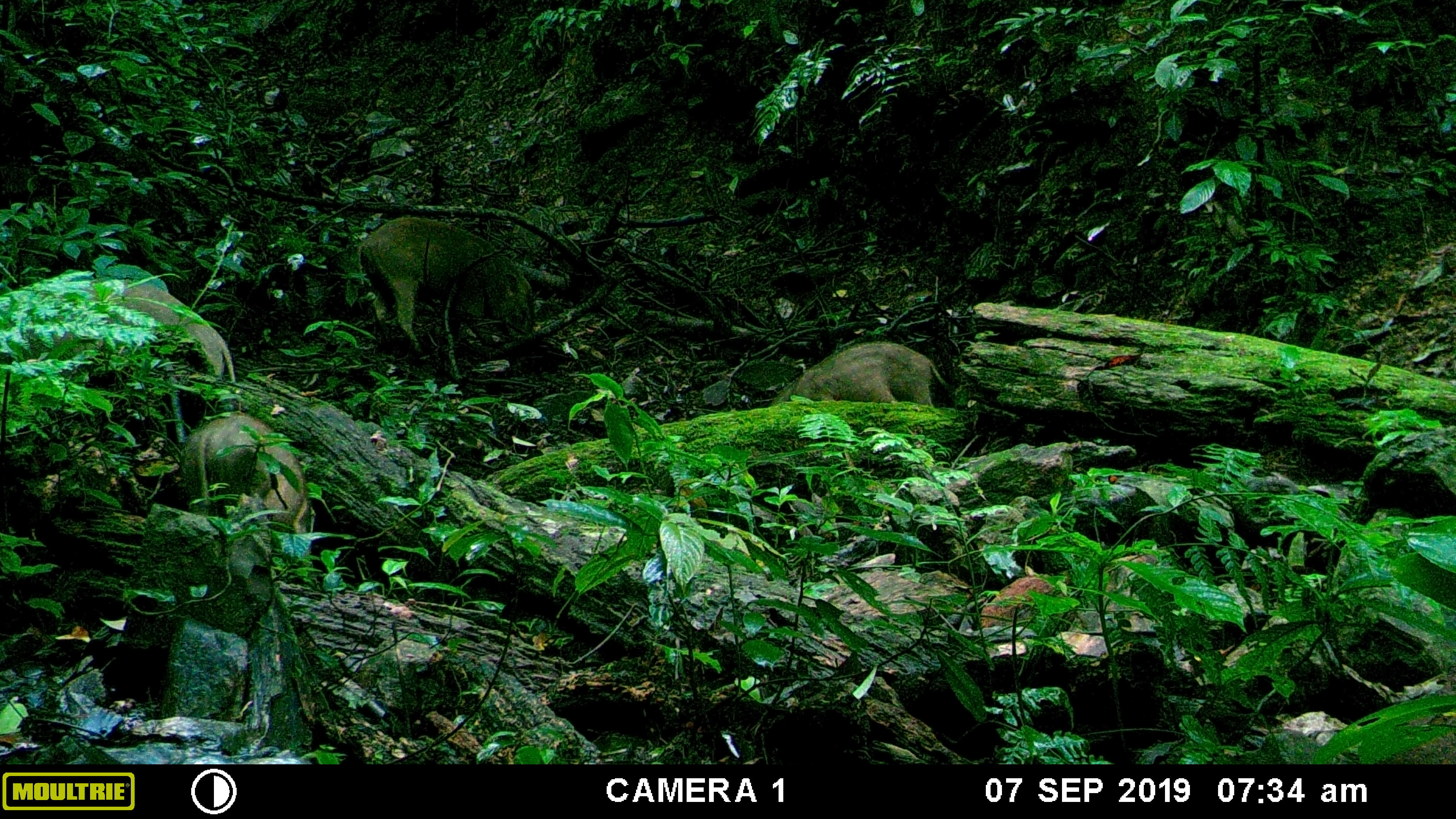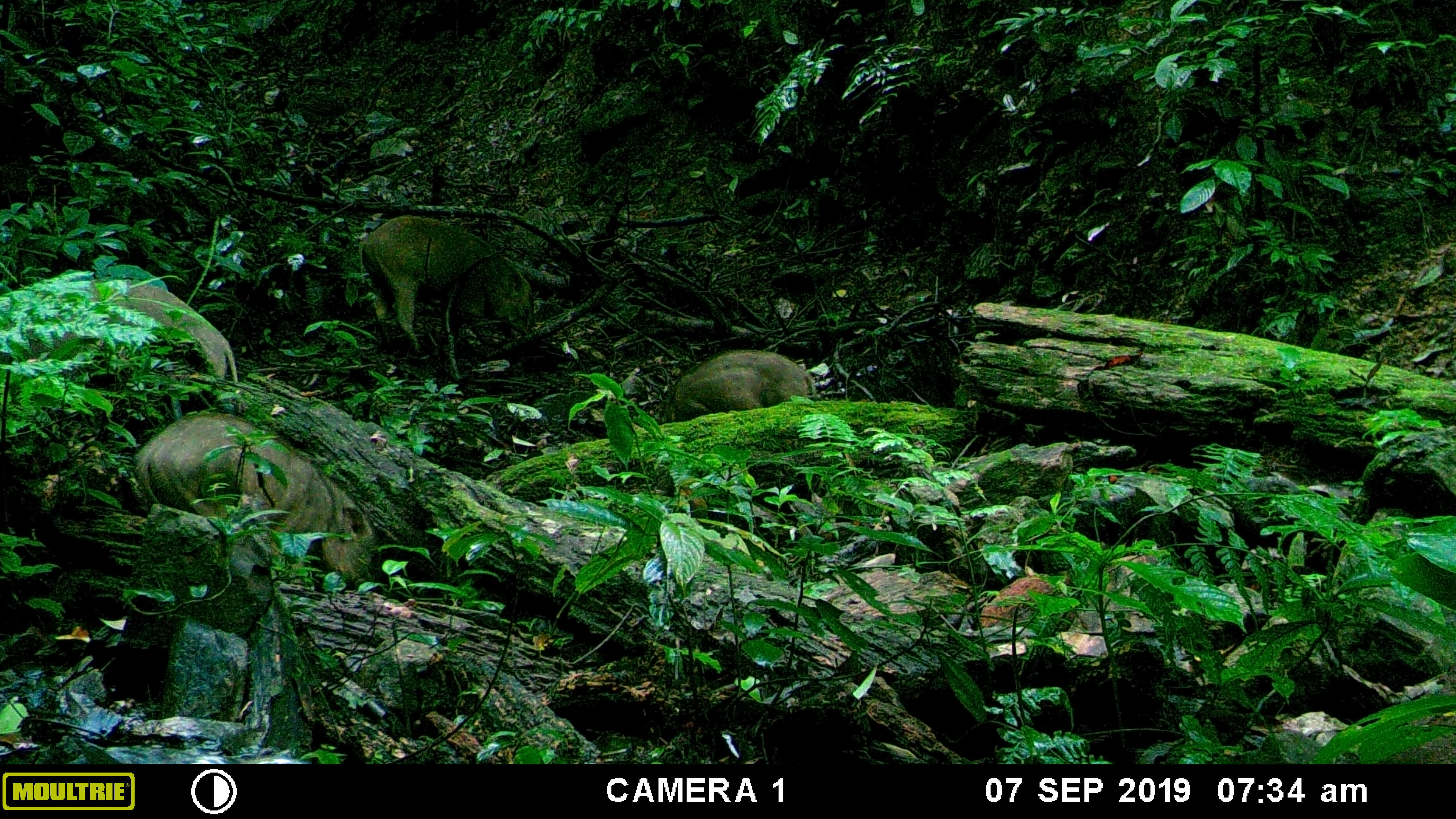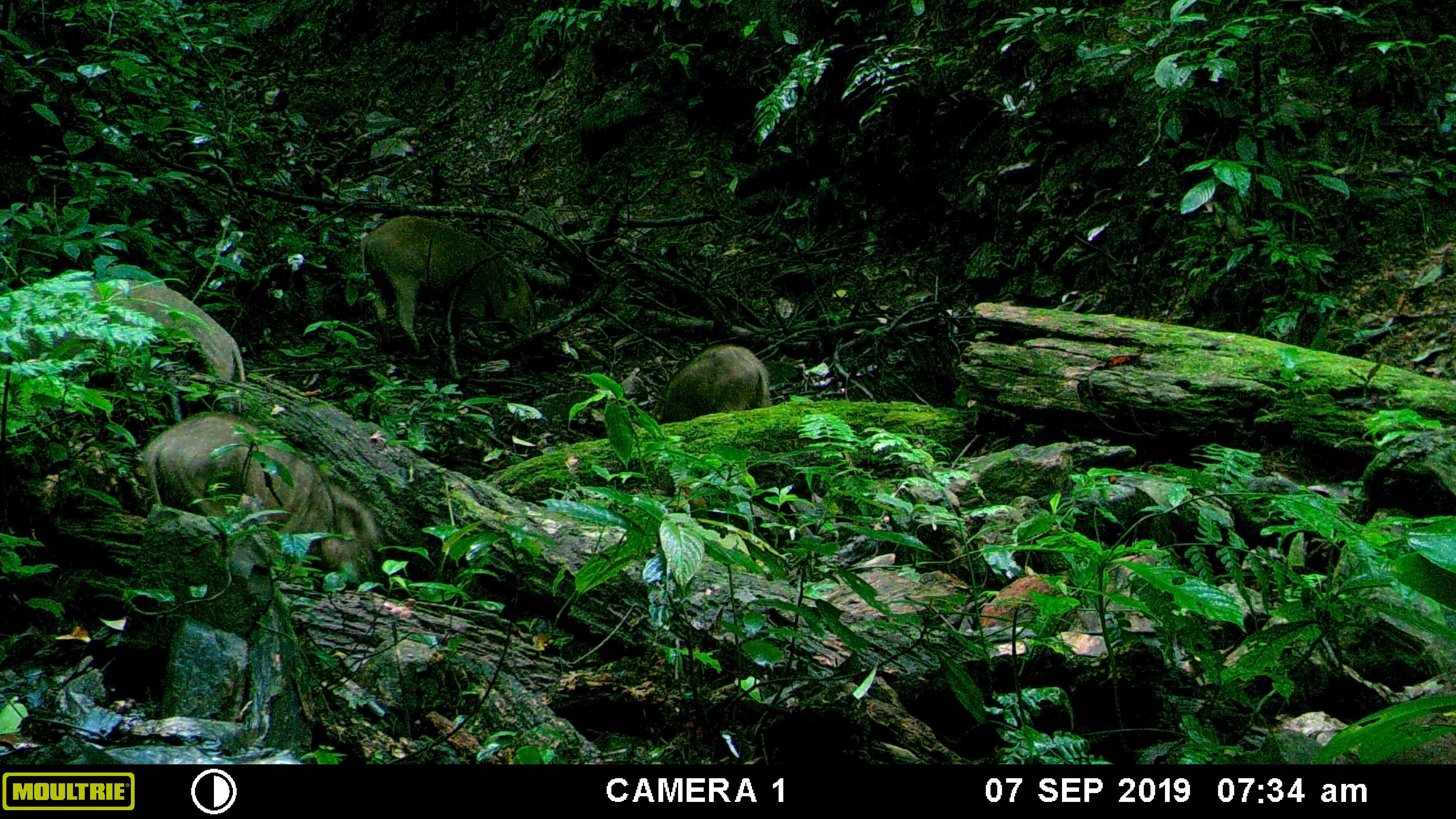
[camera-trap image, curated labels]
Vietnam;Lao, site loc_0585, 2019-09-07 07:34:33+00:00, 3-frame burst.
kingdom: Animalia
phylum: Chordata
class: Mammalia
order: Artiodactyla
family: Suidae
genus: Sus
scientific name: Sus scrofa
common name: eurasian wild pig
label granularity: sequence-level